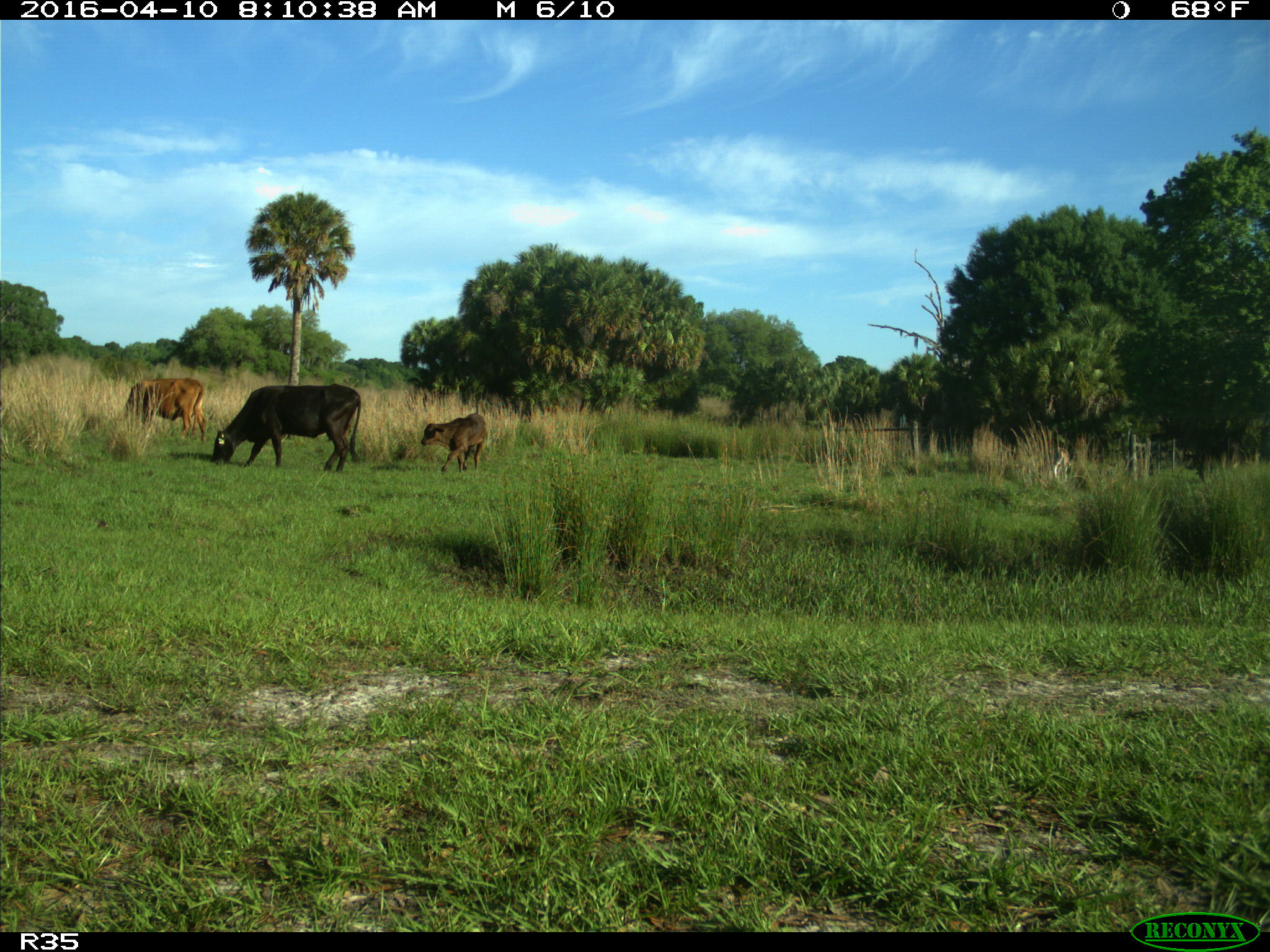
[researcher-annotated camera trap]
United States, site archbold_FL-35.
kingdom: Animalia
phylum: Chordata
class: Mammalia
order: Artiodactyla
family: Bovidae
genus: Bos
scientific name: Bos taurus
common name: domestic cow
Bos taurus (domestic cow).